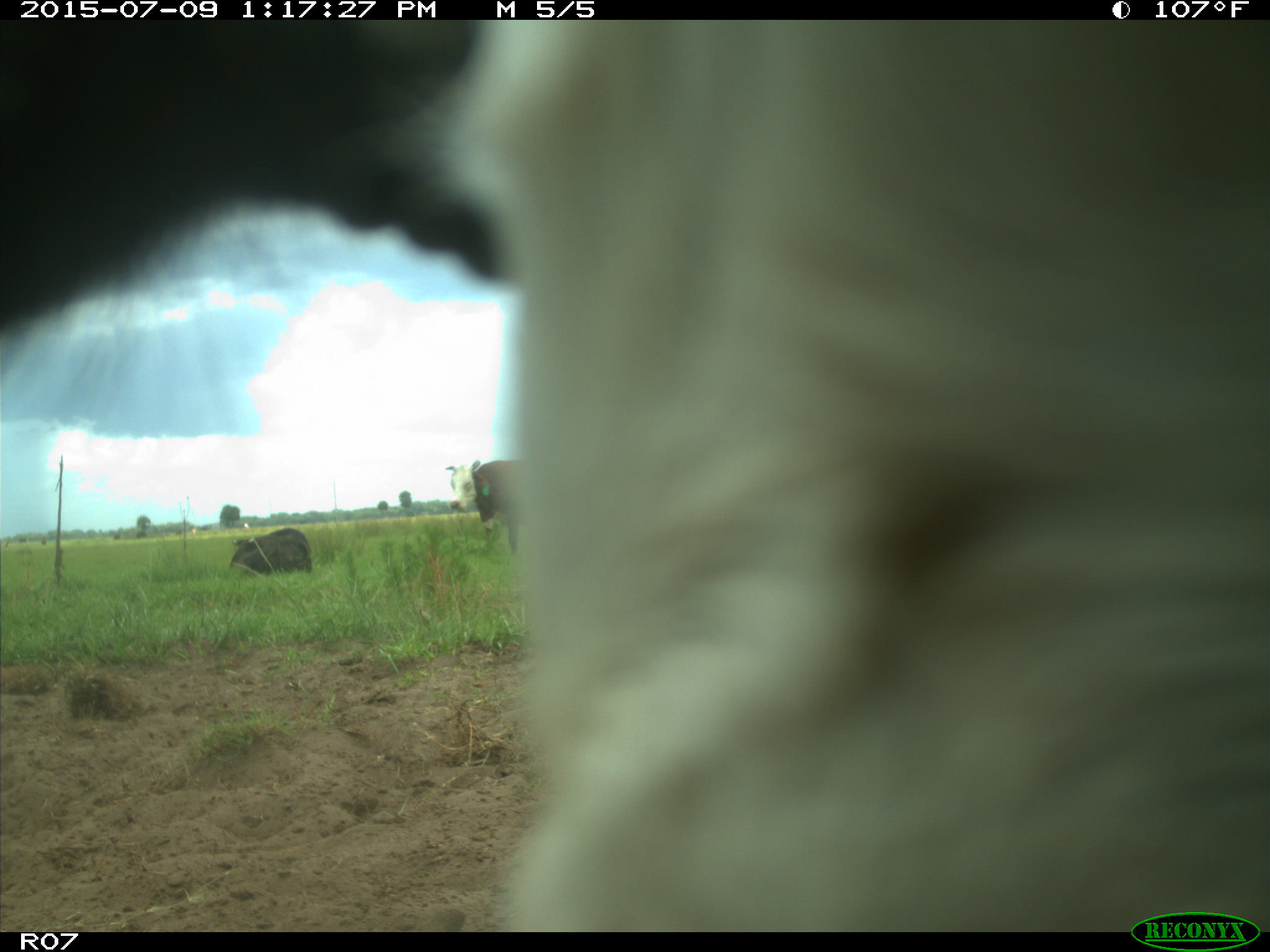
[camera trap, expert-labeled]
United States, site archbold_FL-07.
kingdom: Animalia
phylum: Chordata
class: Mammalia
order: Artiodactyla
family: Bovidae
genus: Bos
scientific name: Bos taurus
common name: domestic cow